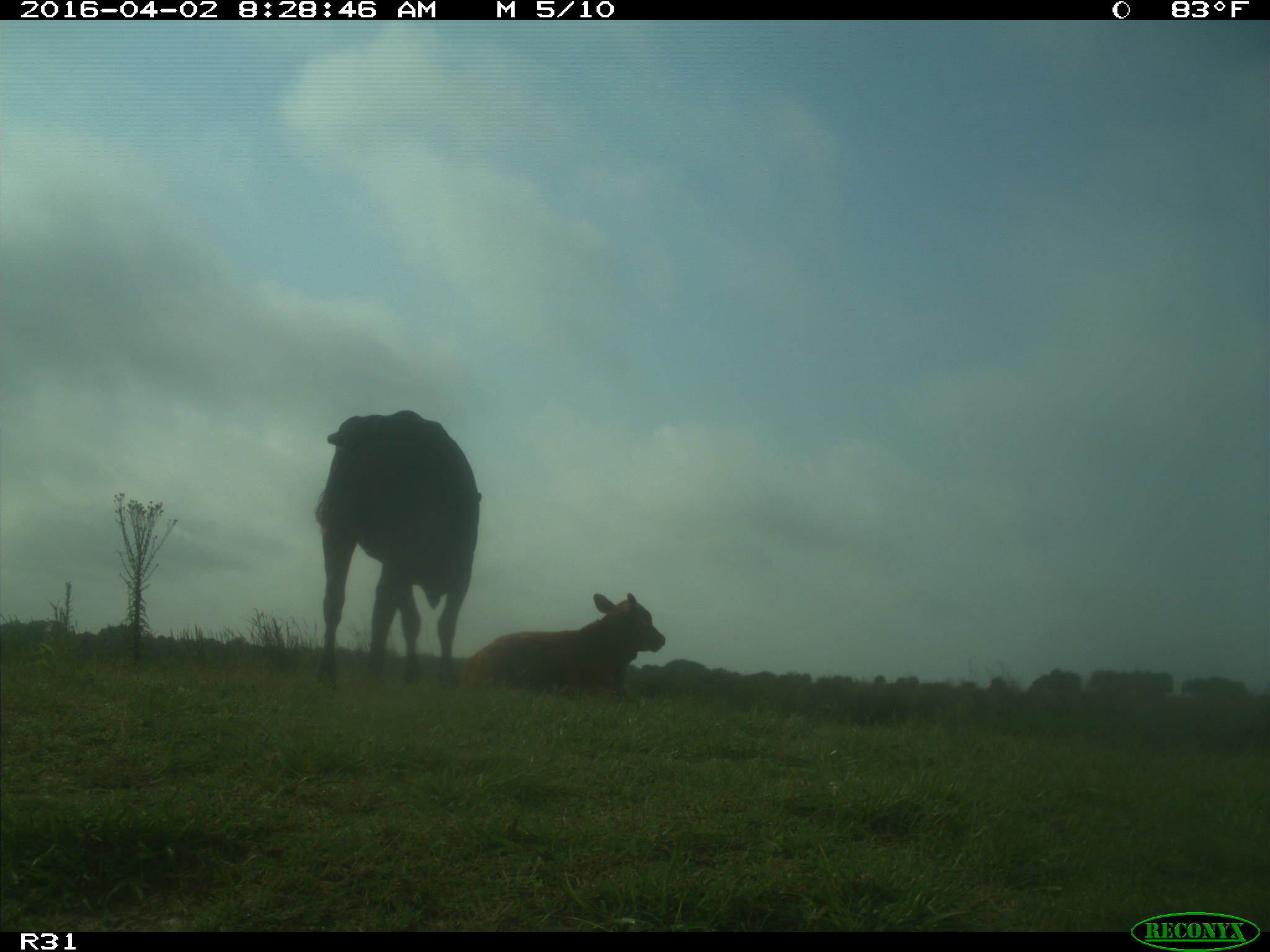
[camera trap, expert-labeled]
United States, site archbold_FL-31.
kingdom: Animalia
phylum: Chordata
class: Mammalia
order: Artiodactyla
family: Bovidae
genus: Bos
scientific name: Bos taurus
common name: domestic cow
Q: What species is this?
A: Bos taurus (domestic cow).